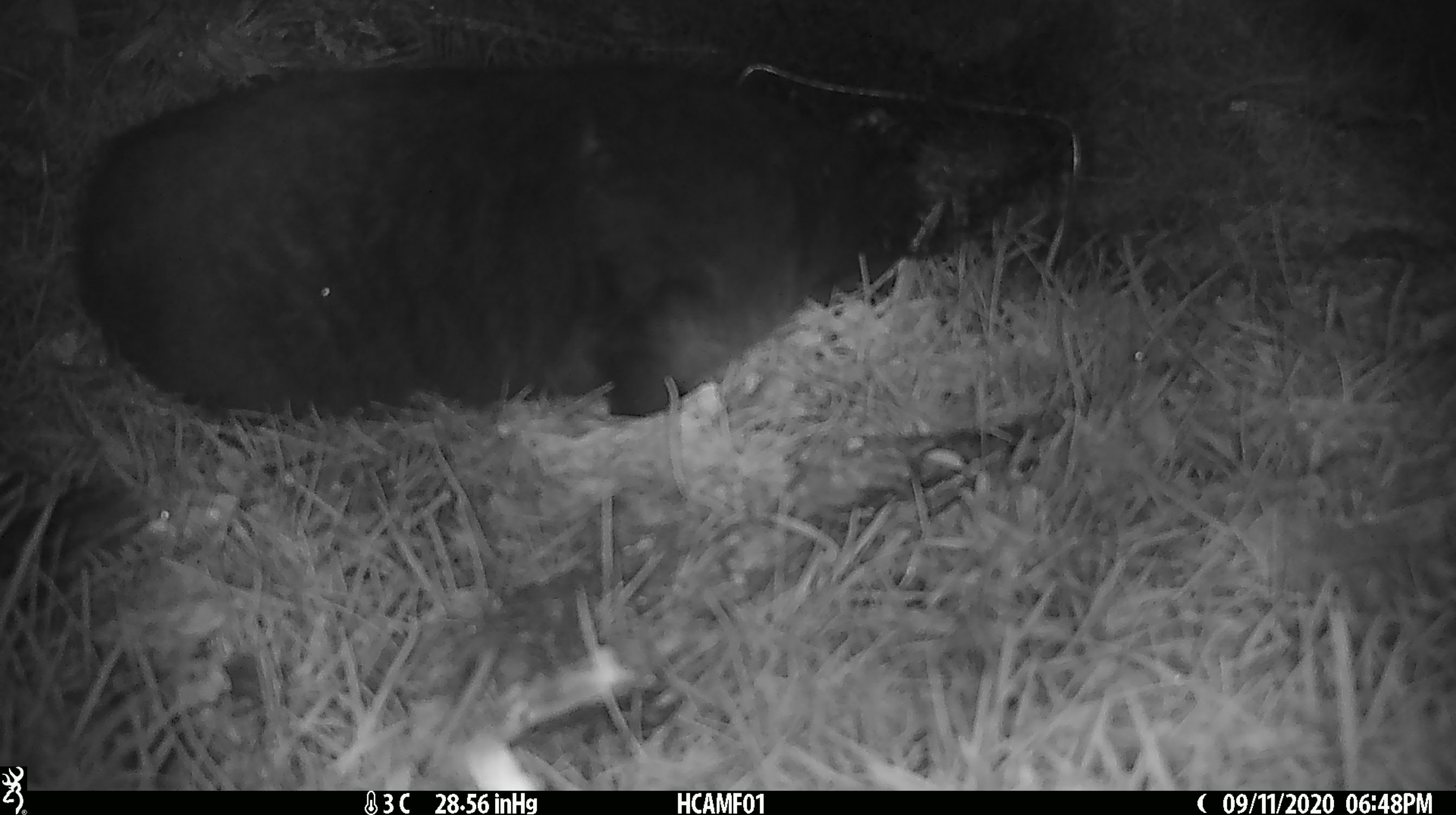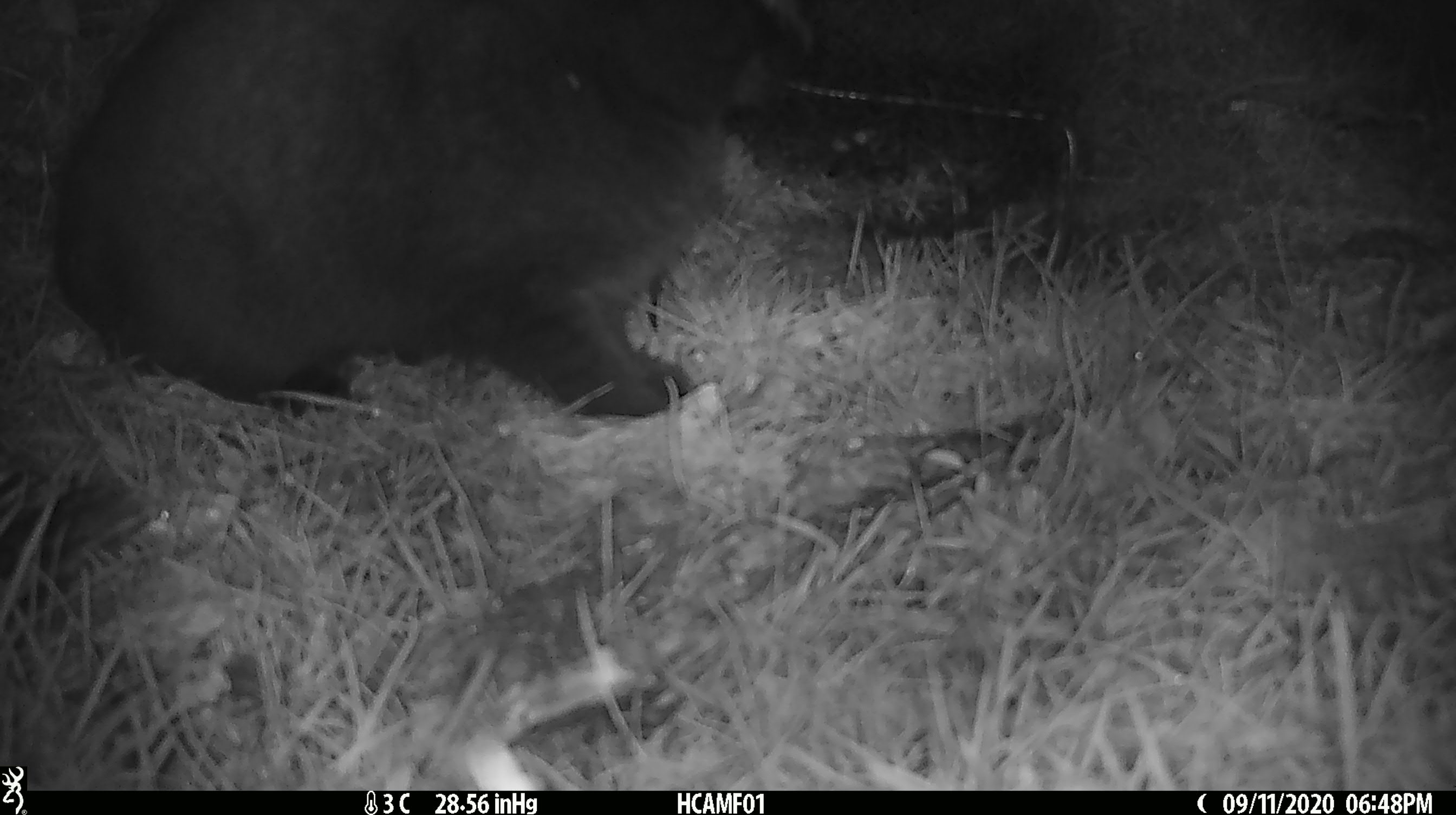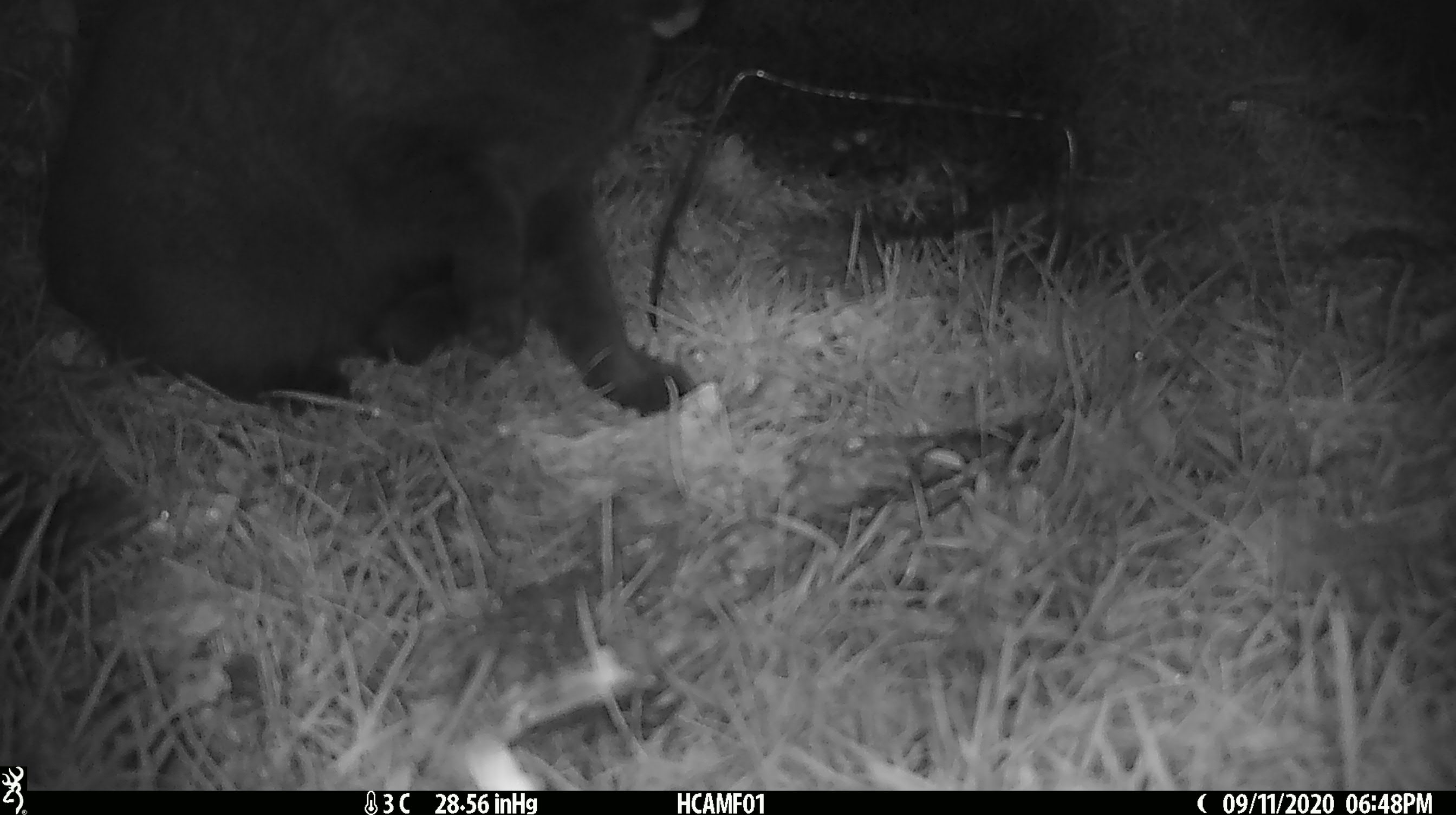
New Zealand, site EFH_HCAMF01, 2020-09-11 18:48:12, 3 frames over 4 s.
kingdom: Animalia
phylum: Chordata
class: Mammalia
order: Carnivora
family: Felidae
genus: Felis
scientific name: Felis catus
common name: domestic cat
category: cat